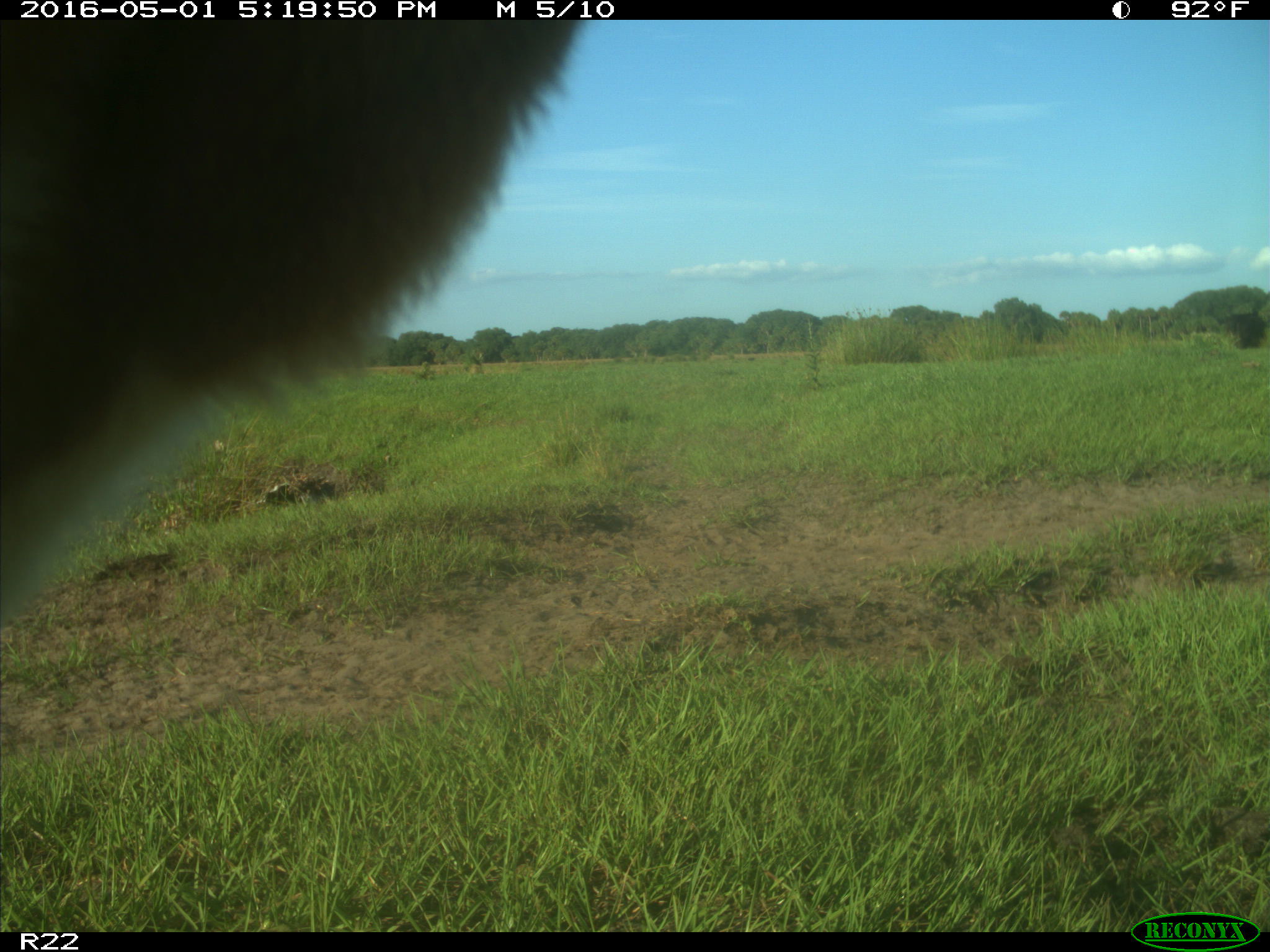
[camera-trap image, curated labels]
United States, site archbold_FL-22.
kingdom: Animalia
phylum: Chordata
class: Mammalia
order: Artiodactyla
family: Bovidae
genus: Bos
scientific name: Bos taurus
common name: domestic cow